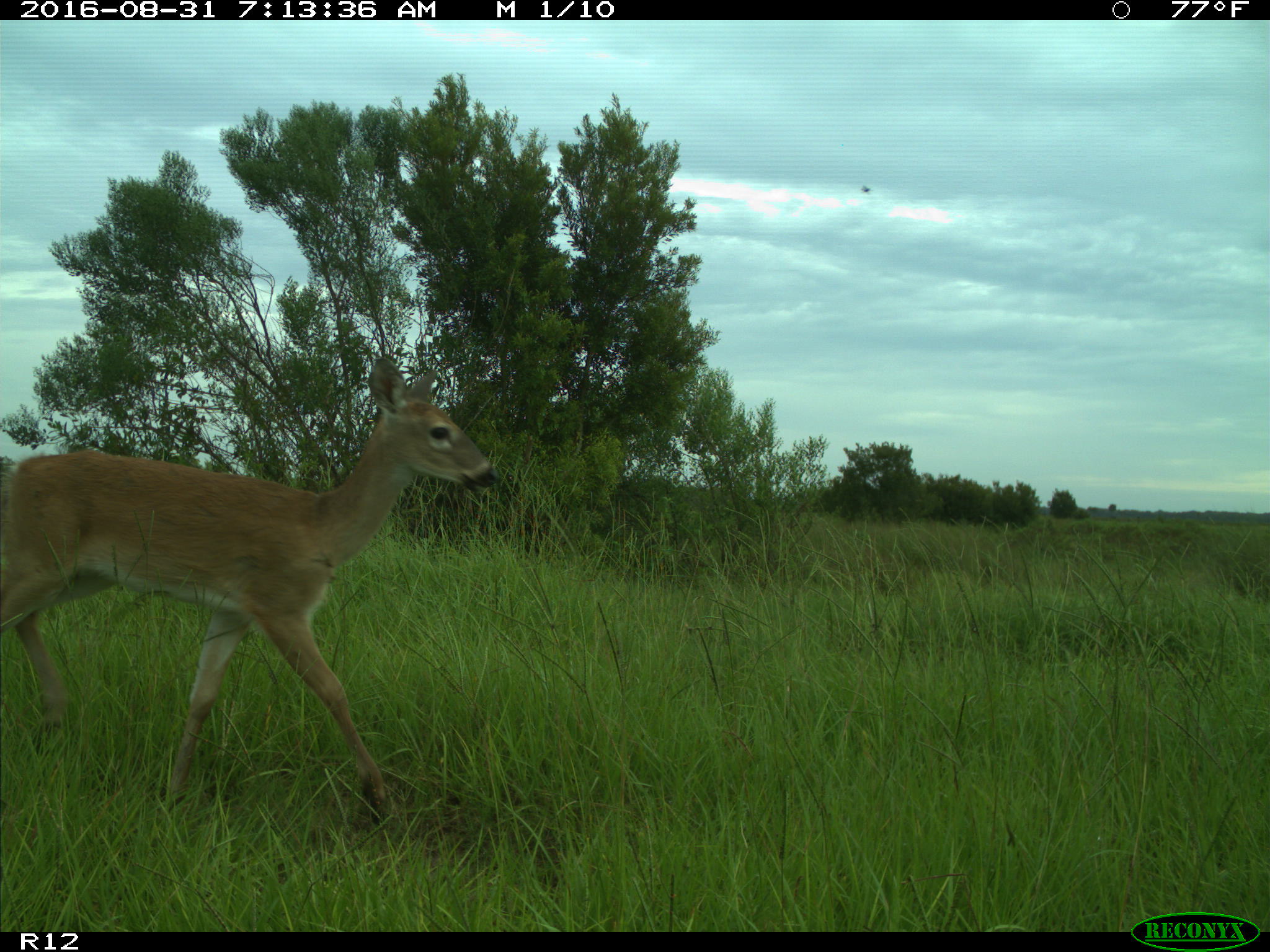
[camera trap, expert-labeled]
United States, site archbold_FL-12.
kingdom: Animalia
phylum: Chordata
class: Mammalia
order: Artiodactyla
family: Cervidae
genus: Odocoileus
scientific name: Odocoileus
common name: deer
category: unidentified deer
Unidentified deer (deer) (Odocoileus).